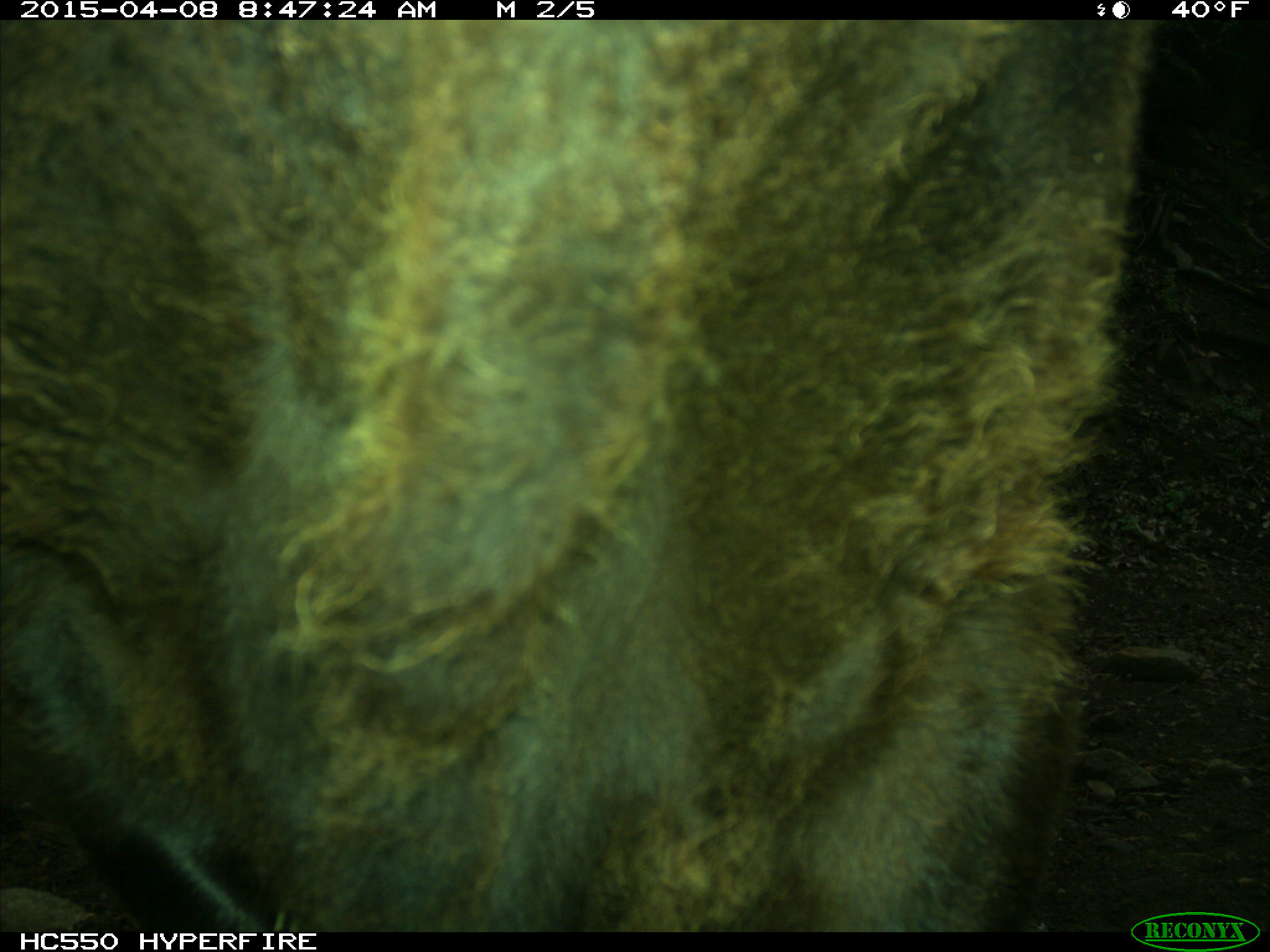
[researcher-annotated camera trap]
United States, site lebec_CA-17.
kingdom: Animalia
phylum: Chordata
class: Mammalia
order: Artiodactyla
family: Bovidae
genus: Bos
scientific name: Bos taurus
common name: domestic cow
Bos taurus (domestic cow).